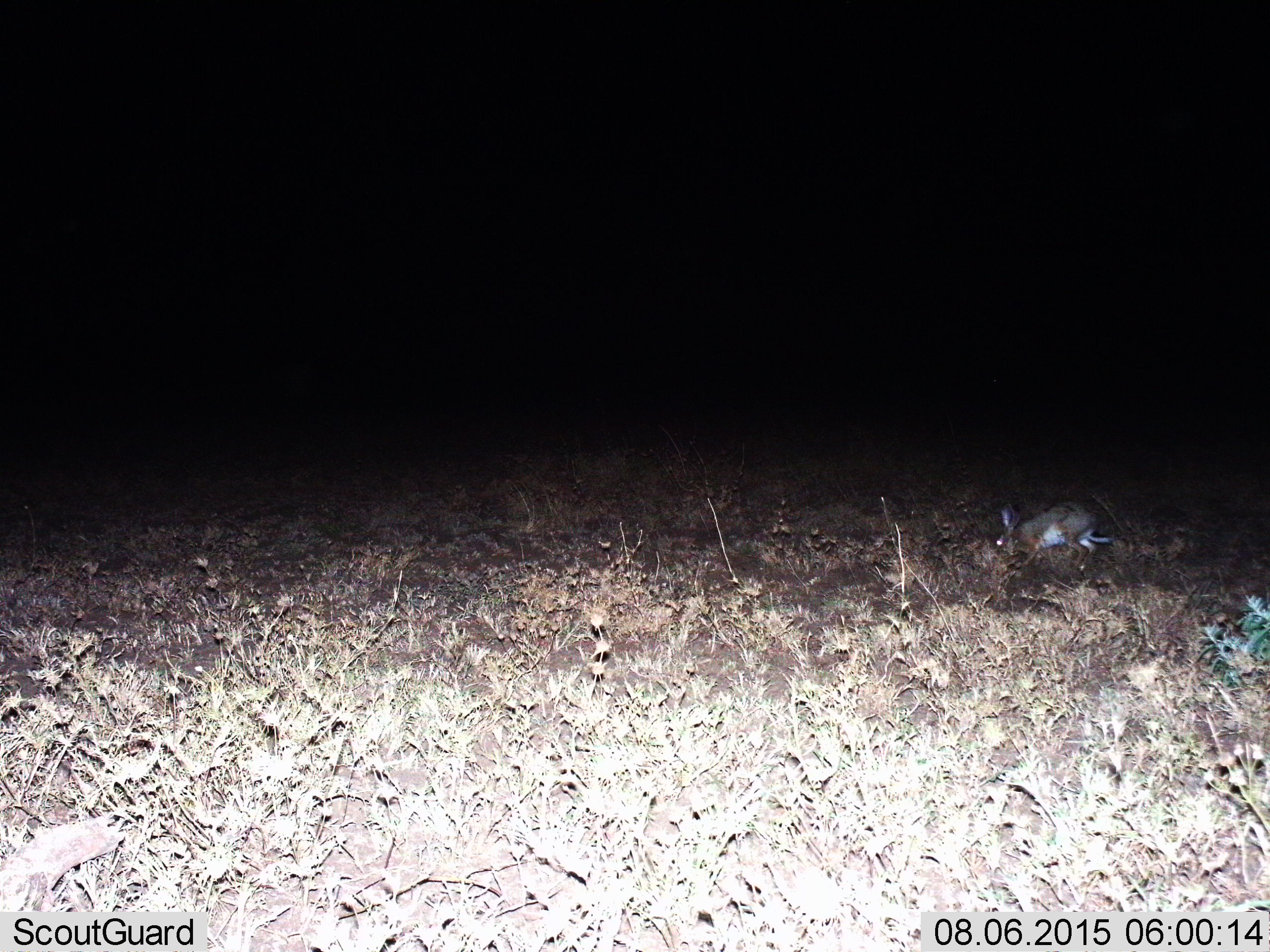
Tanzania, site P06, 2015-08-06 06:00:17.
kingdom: Animalia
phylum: Chordata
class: Mammalia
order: Lagomorpha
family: Leporidae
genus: Lepus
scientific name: Lepus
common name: hare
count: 1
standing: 0%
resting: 0%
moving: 75%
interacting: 0%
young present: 0%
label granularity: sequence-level